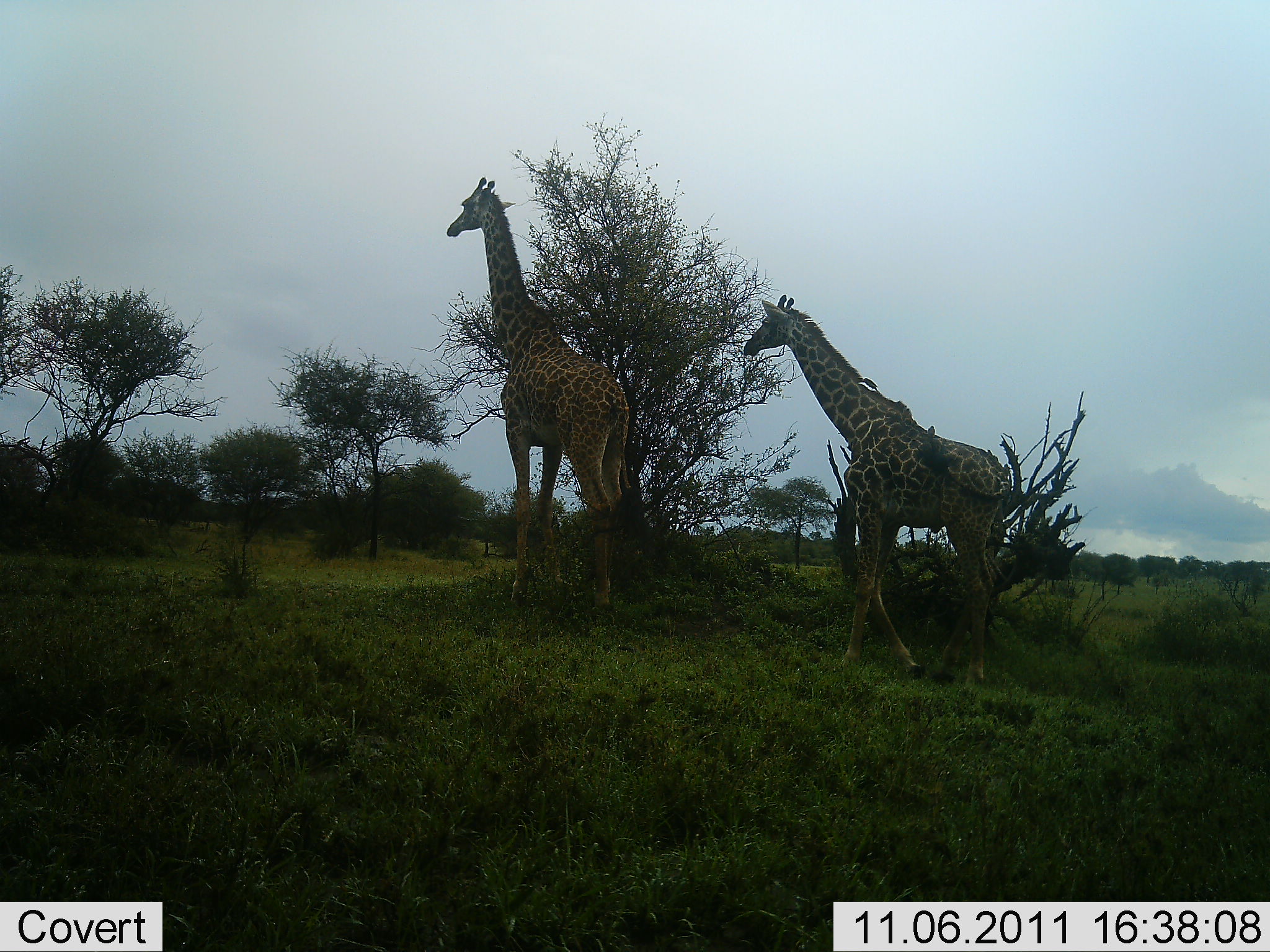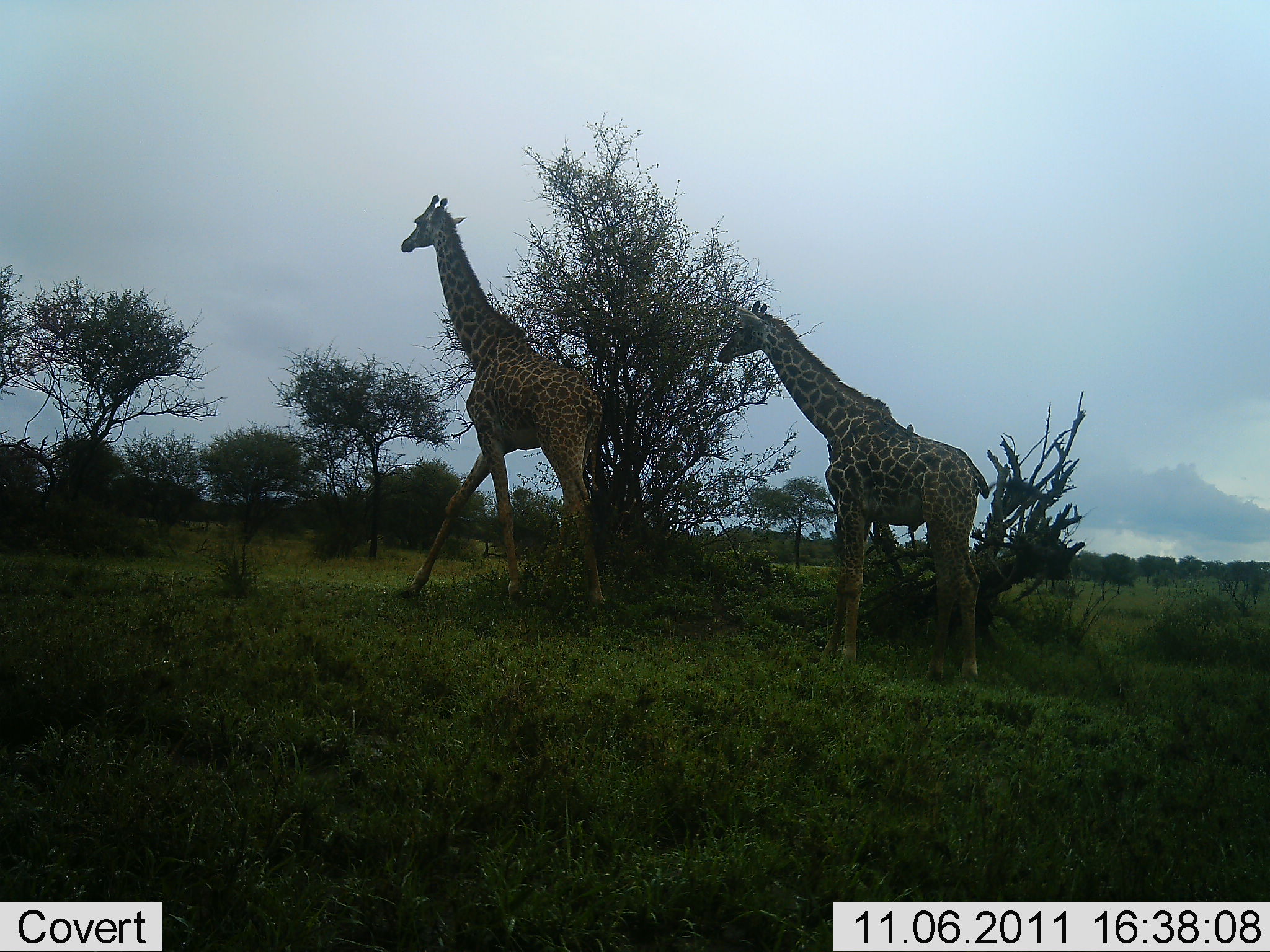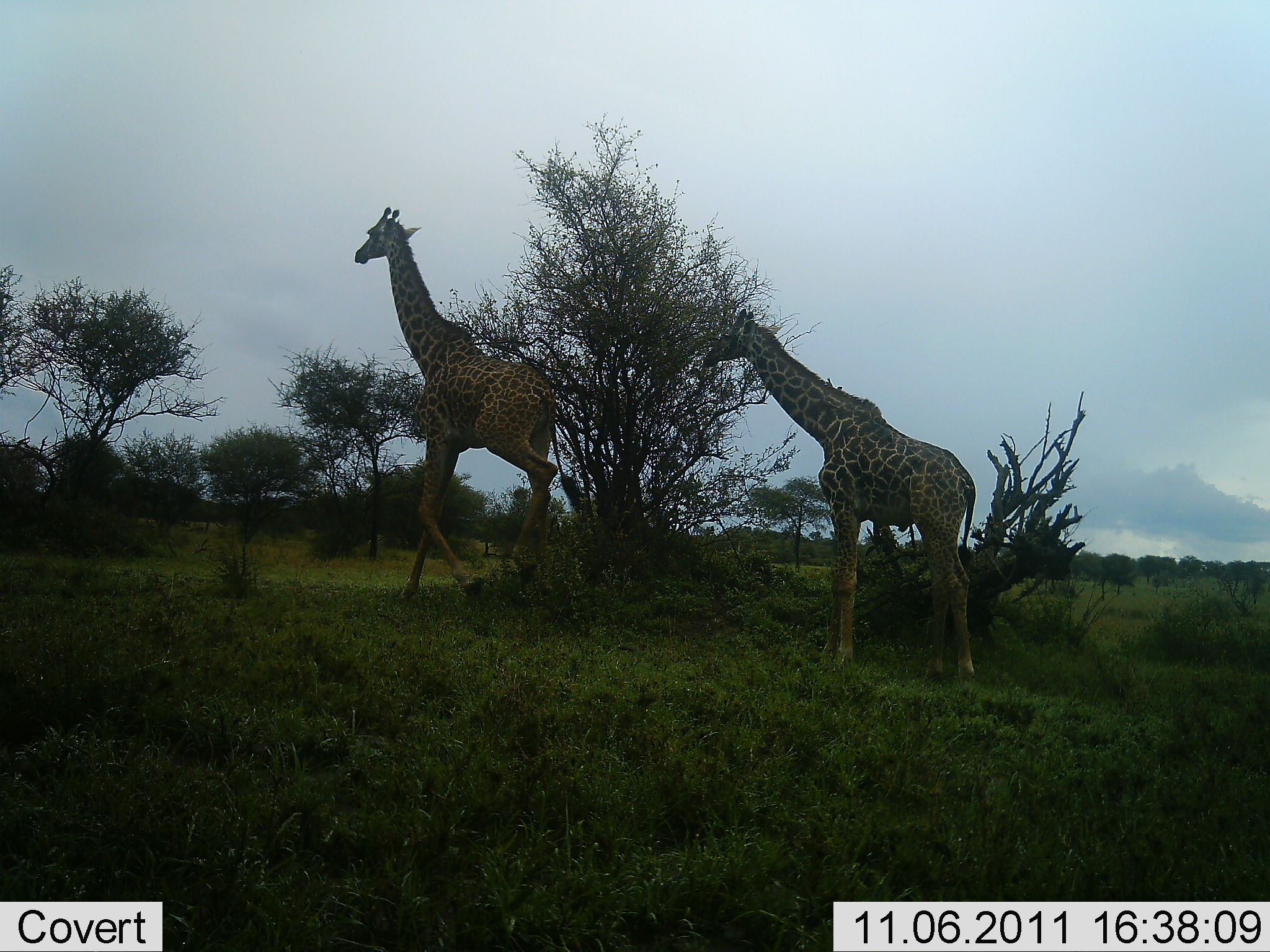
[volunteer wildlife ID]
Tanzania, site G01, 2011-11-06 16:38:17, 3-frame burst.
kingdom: Animalia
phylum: Chordata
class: Mammalia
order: Artiodactyla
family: Giraffidae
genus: Giraffa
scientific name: Giraffa camelopardalis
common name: giraffe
Giraffe (Giraffa camelopardalis), count 2. Behavior (volunteer vote fractions): standing 17%, resting 0%, moving 100%, interacting 0%. Young present (vote fraction): 17%. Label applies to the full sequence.